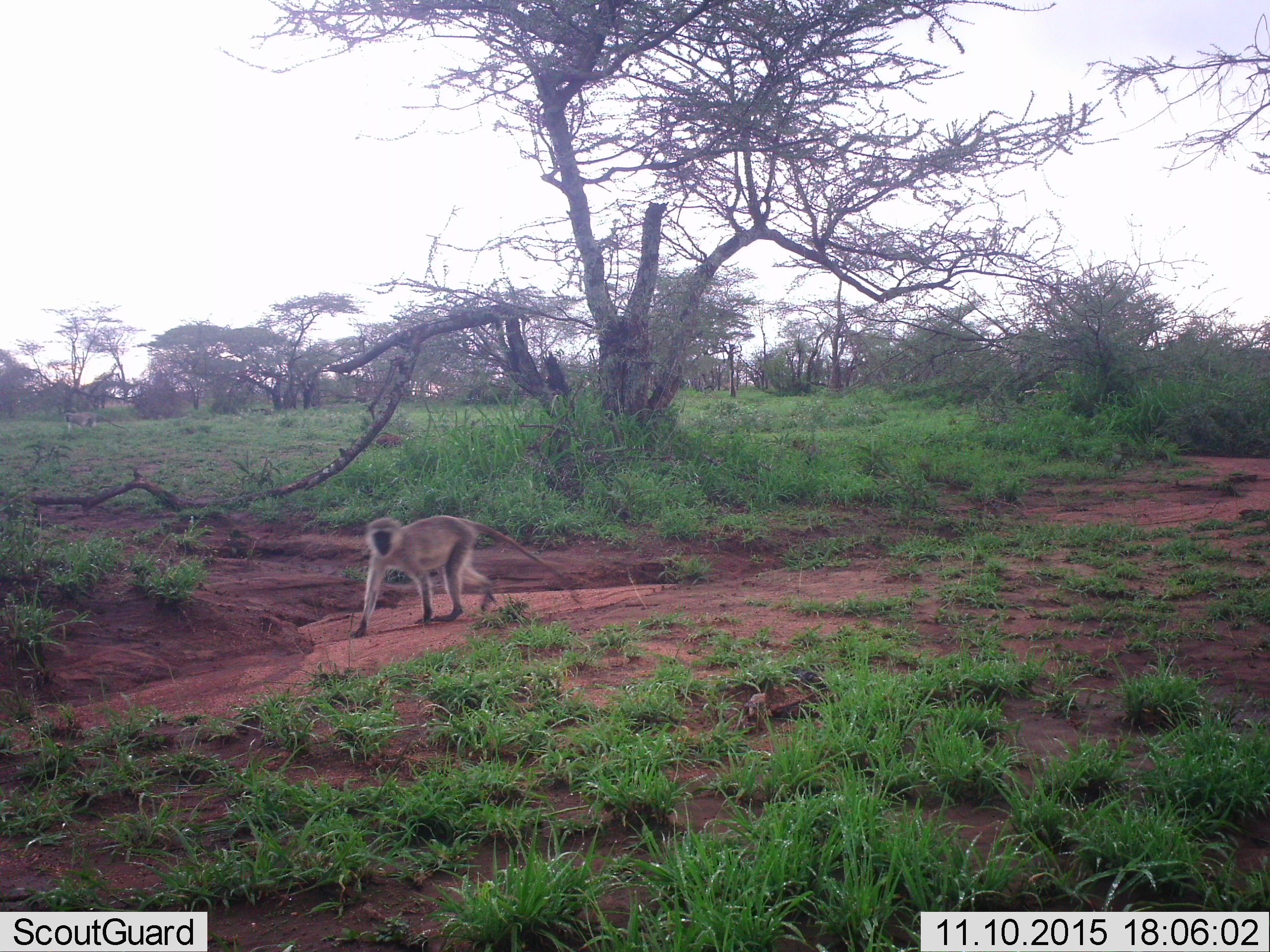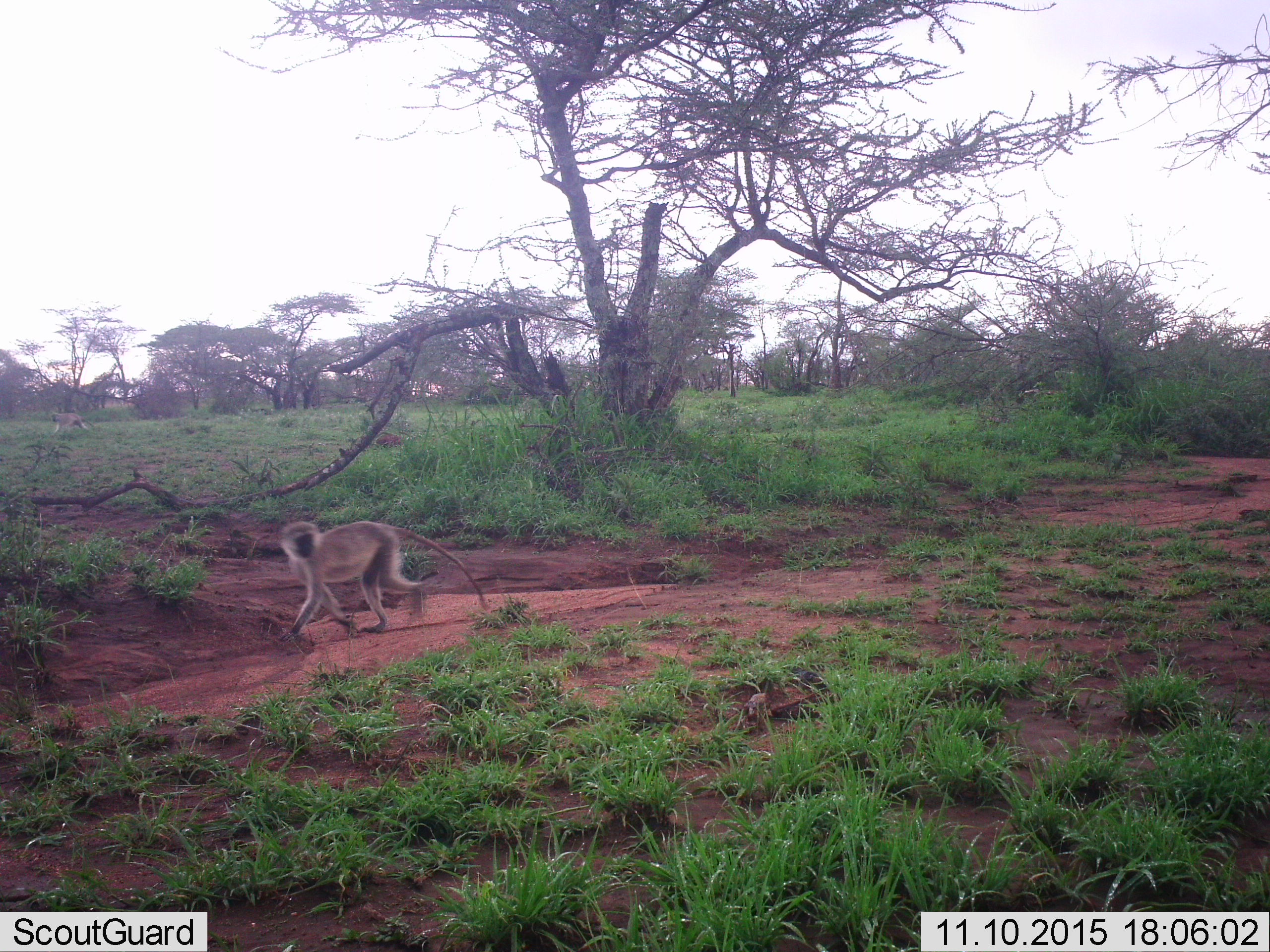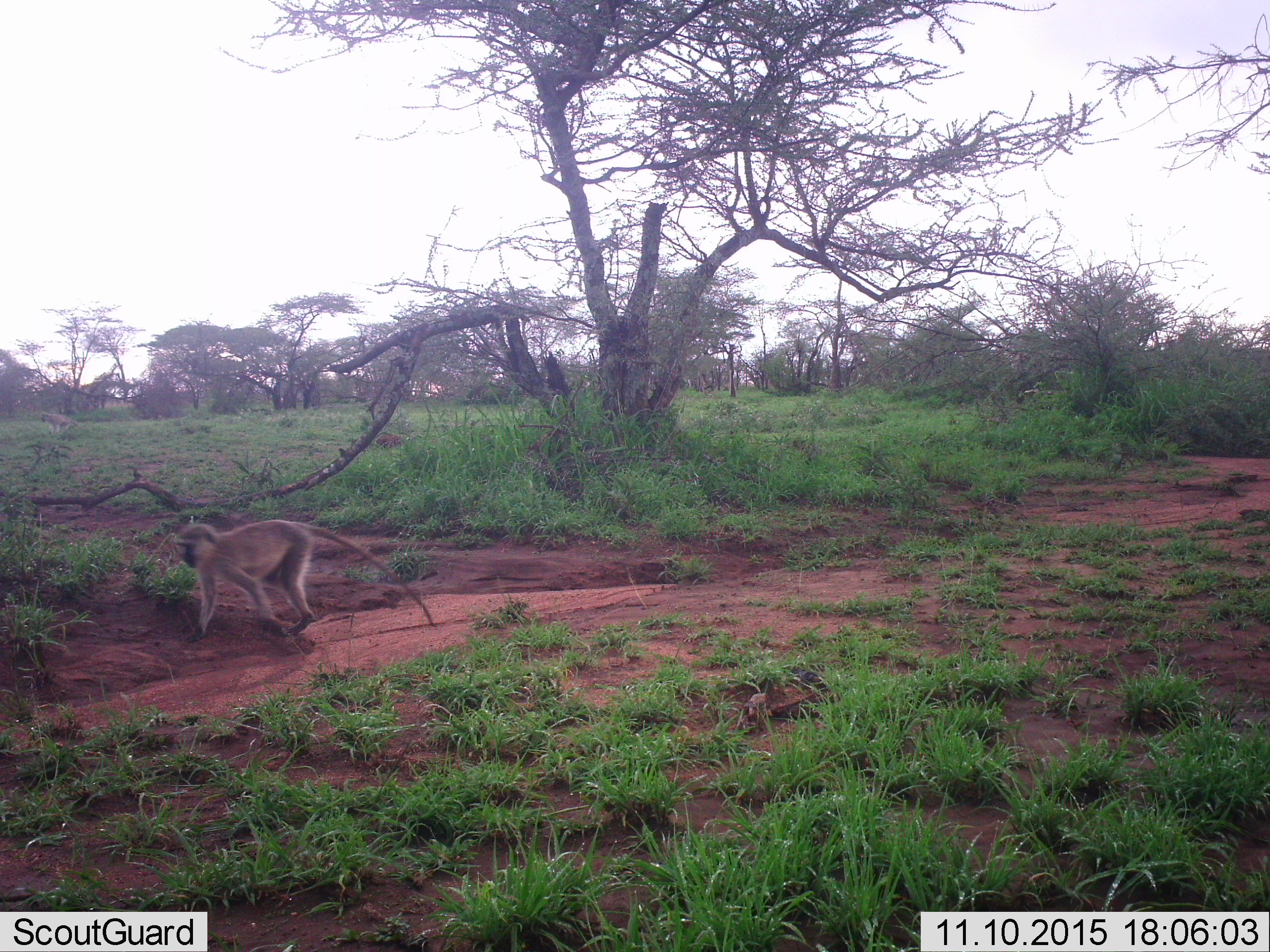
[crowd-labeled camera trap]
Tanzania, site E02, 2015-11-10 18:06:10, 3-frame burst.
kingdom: Animalia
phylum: Chordata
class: Mammalia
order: Primates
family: Cercopithecidae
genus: Chlorocebus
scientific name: Chlorocebus pygerythrus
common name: vervet monkey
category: monkeyvervet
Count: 2.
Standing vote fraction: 0%.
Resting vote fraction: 0%.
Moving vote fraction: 100%.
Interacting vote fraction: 0%.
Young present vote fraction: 10%.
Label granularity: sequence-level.